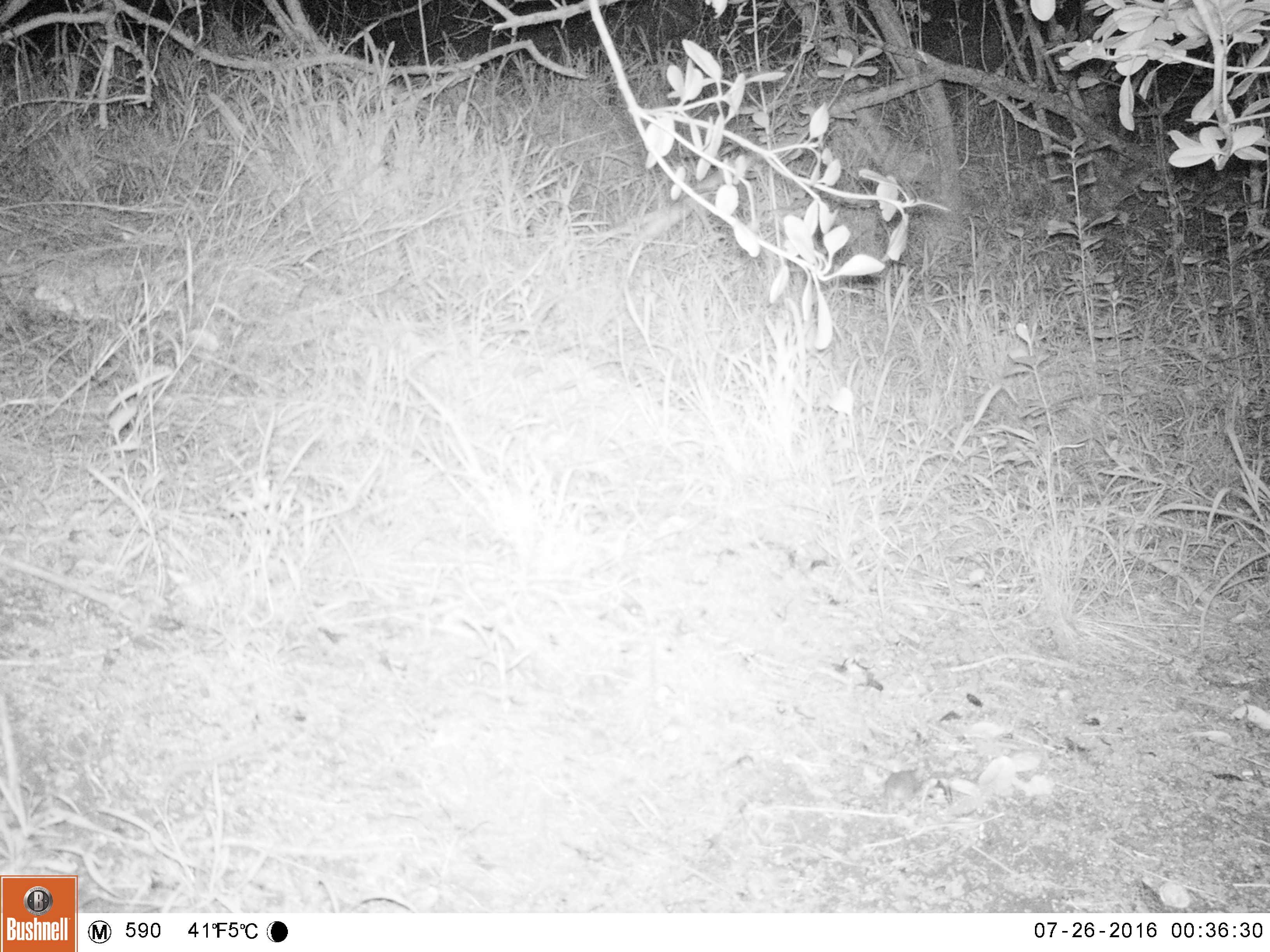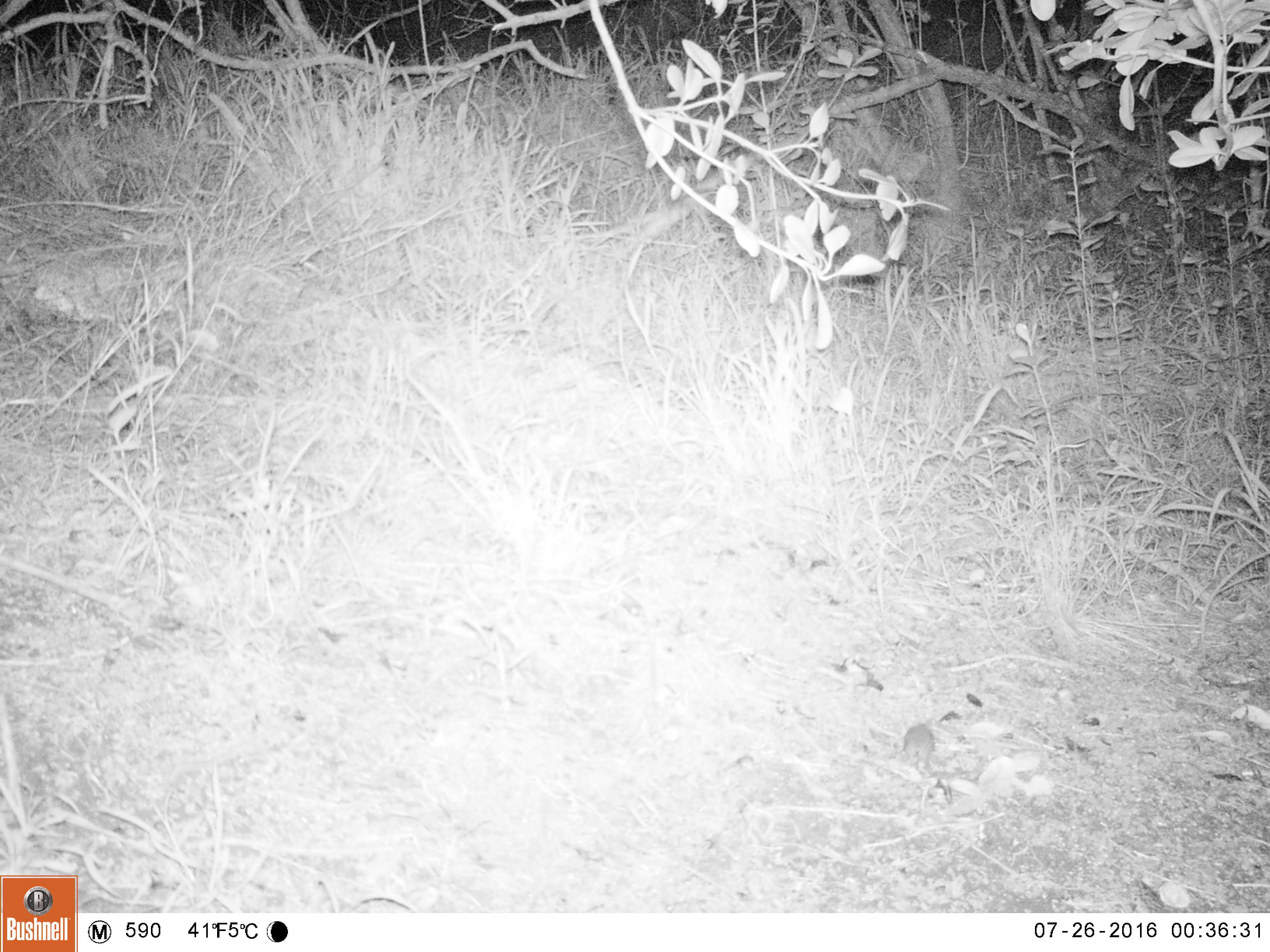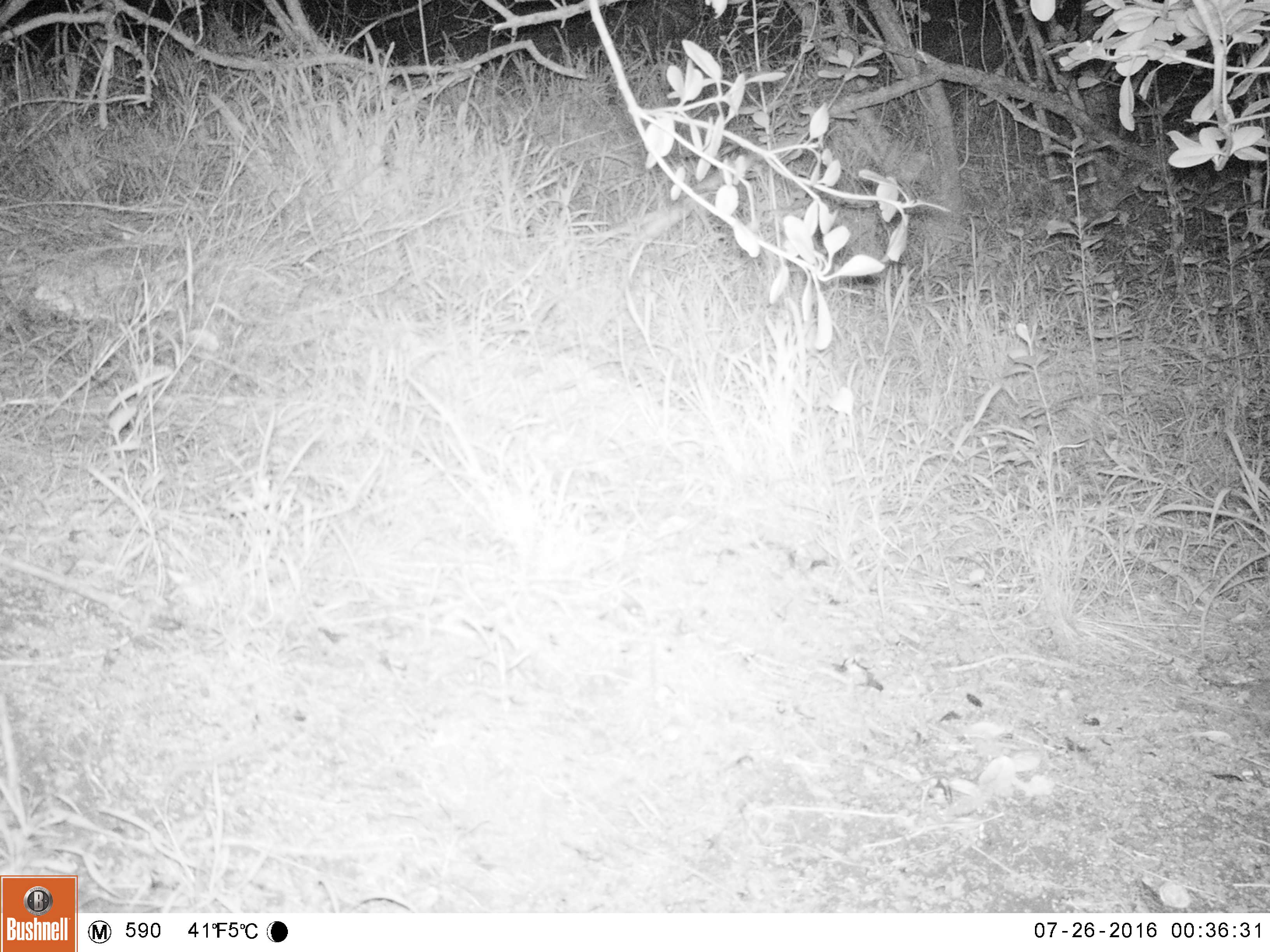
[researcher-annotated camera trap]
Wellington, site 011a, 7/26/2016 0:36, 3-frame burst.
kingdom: Animalia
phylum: Chordata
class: Mammalia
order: Rodentia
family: Muridae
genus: Mus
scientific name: Mus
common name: mouse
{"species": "mouse (Mus)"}